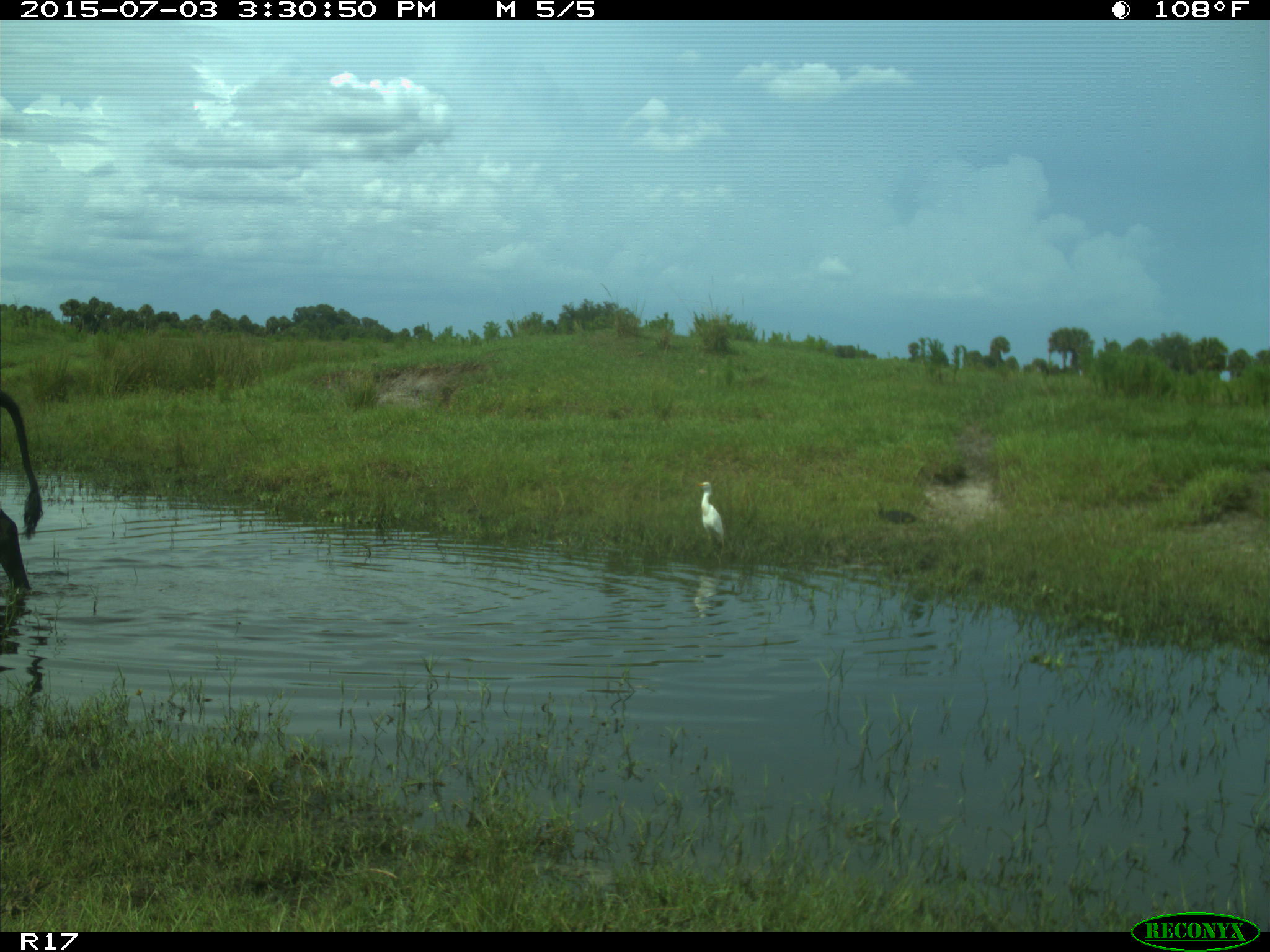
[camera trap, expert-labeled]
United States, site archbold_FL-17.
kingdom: Animalia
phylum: Chordata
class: Mammalia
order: Artiodactyla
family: Bovidae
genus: Bos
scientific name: Bos taurus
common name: domestic cow